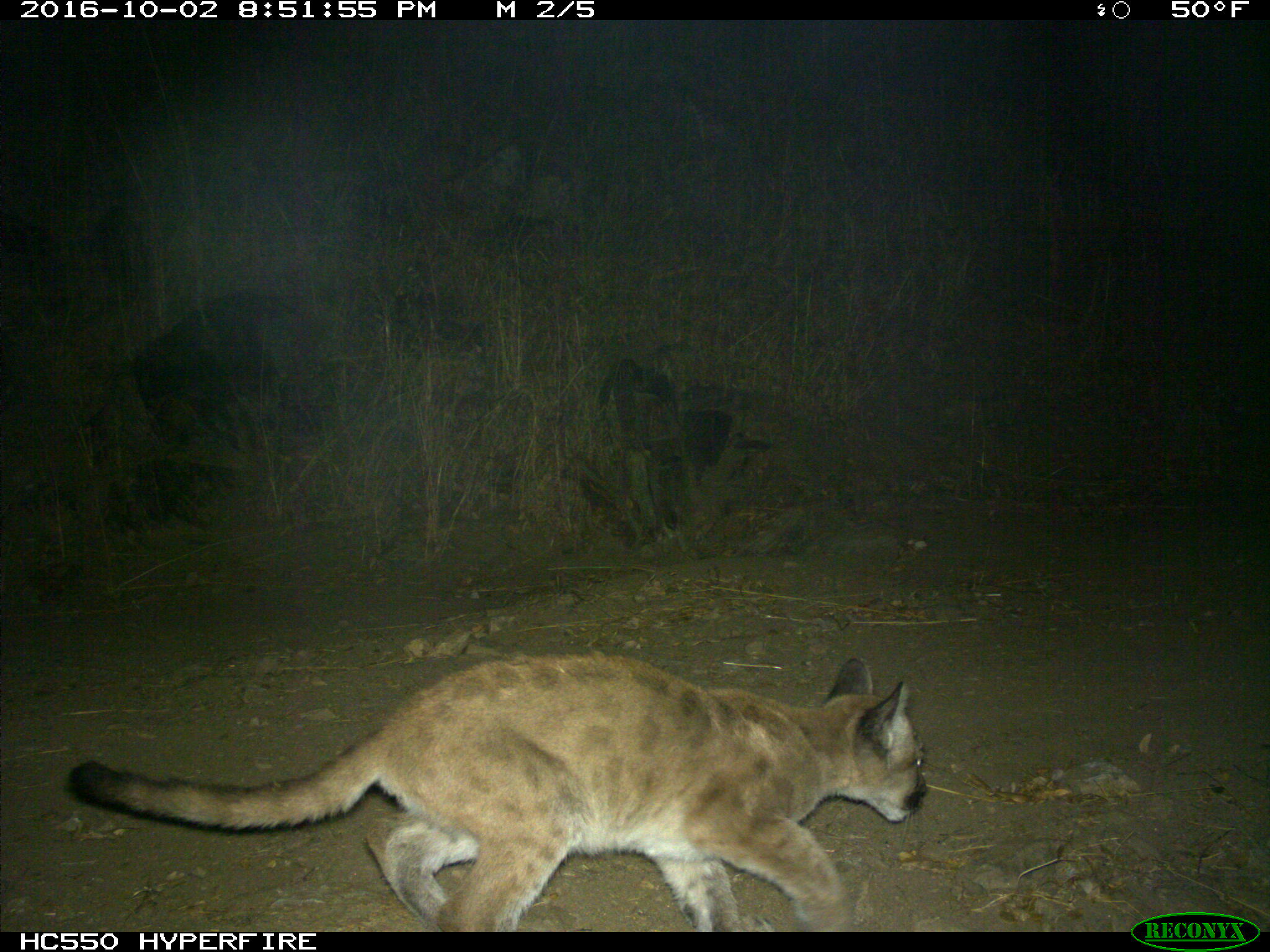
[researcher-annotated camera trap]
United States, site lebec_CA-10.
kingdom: Animalia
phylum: Chordata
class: Mammalia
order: Carnivora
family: Felidae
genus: Puma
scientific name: Puma concolor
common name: mountain lion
Puma concolor (mountain lion).